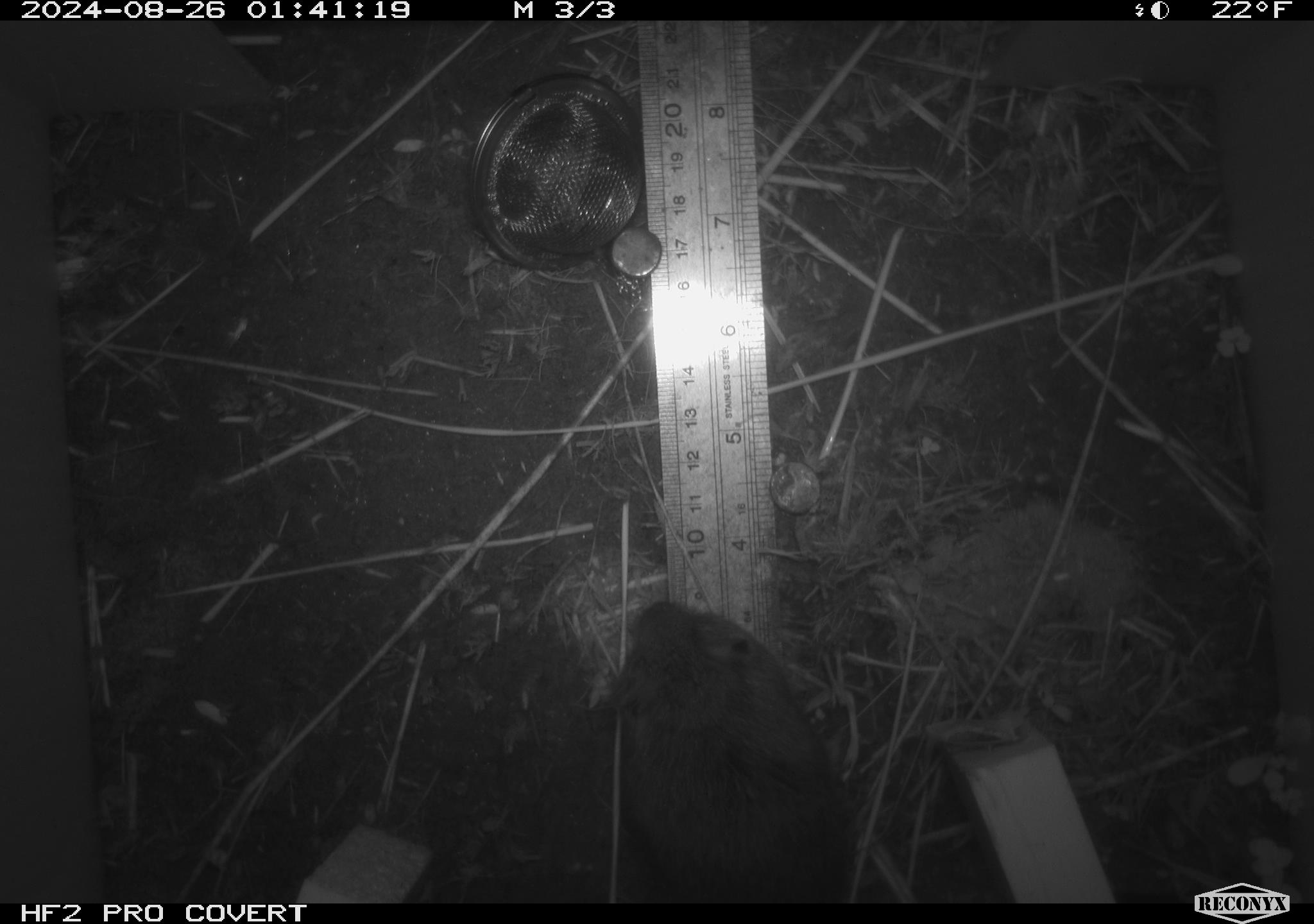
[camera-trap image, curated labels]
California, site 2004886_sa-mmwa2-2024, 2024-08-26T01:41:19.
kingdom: Animalia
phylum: Chordata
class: Mammalia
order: Rodentia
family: Cricetidae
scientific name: Arvicolinae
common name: voles, lemmings, and muskrats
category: arvicolinae subfamily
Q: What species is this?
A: Arvicolinae subfamily (voles, lemmings, and muskrats) (Arvicolinae).